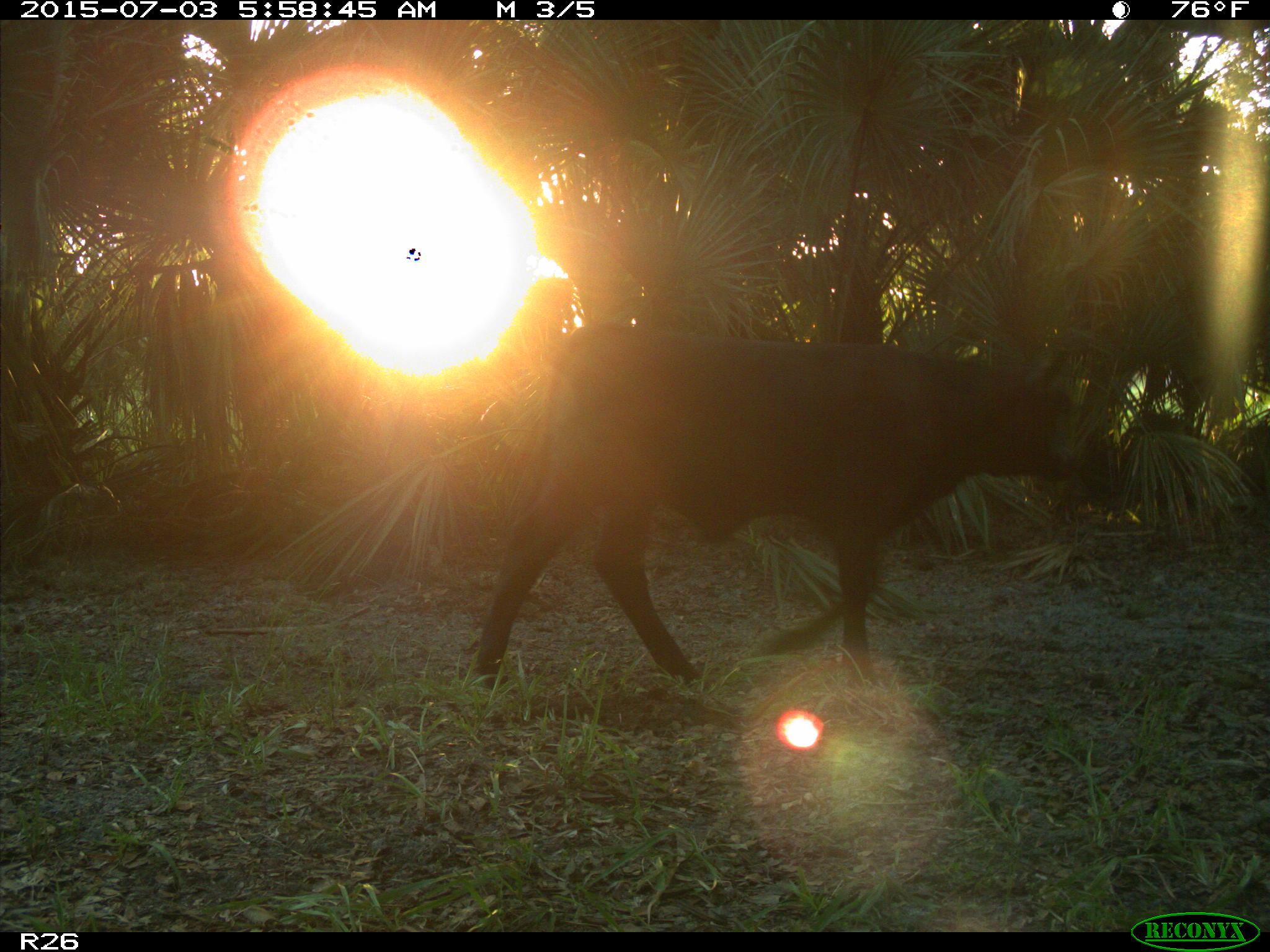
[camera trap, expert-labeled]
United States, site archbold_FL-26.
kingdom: Animalia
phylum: Chordata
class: Mammalia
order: Artiodactyla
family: Bovidae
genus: Bos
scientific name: Bos taurus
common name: domestic cow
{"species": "Bos taurus (domestic cow)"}